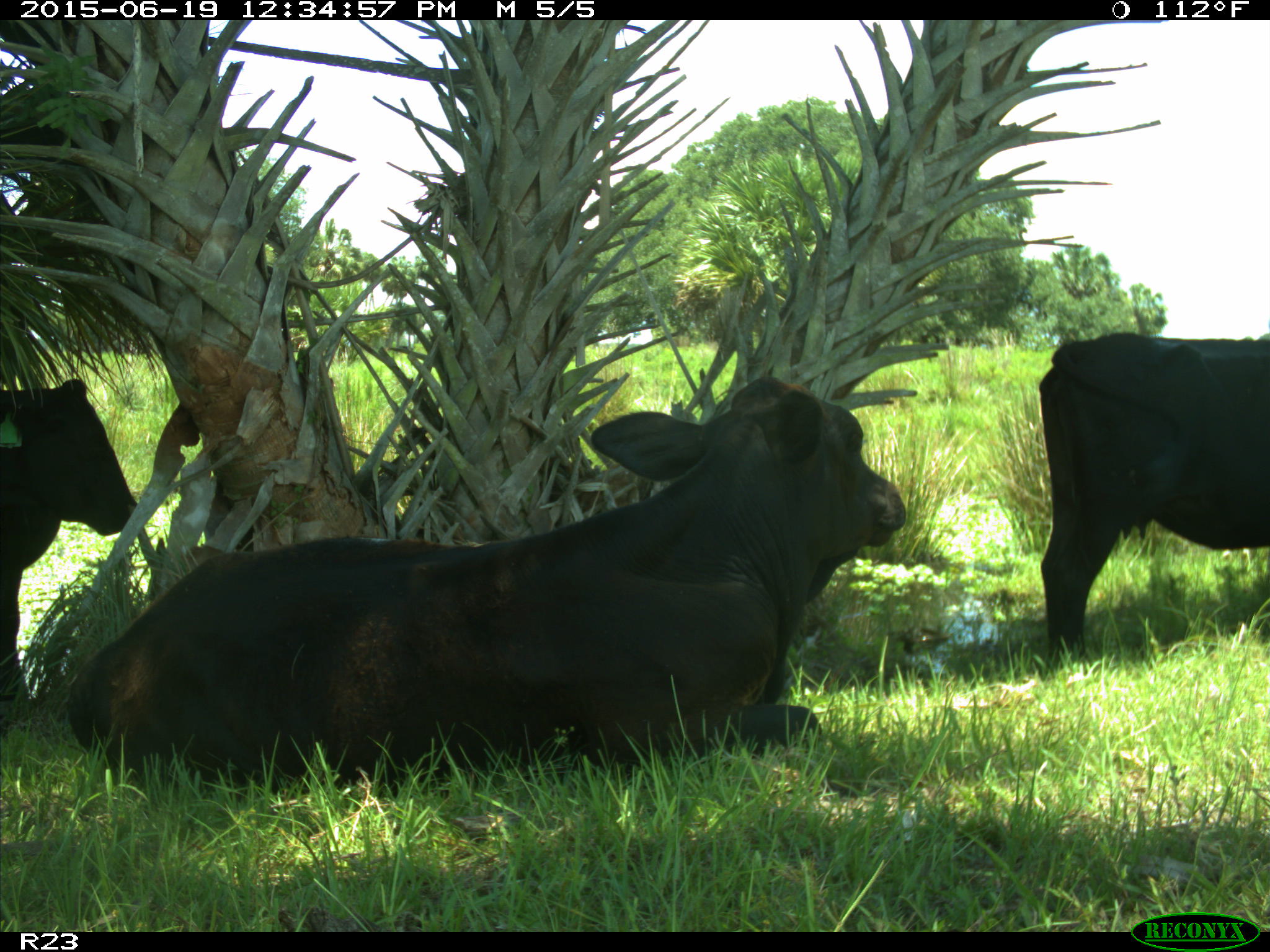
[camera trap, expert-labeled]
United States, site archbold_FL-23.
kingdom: Animalia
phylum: Chordata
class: Aves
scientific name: Aves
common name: birds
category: unidentified bird